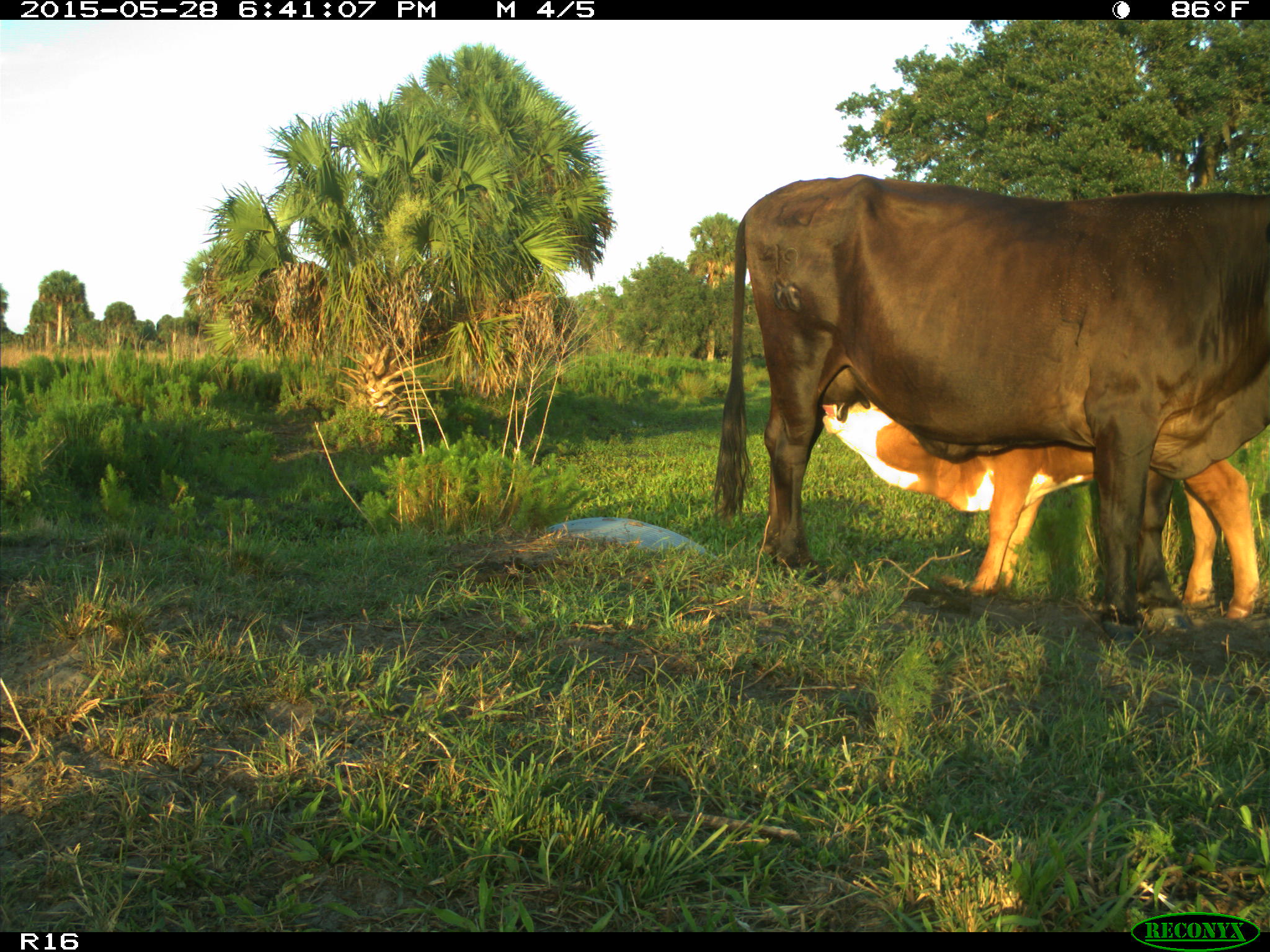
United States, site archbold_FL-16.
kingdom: Animalia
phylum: Chordata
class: Mammalia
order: Artiodactyla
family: Bovidae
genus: Bos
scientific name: Bos taurus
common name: domestic cow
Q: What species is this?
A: Bos taurus (domestic cow).